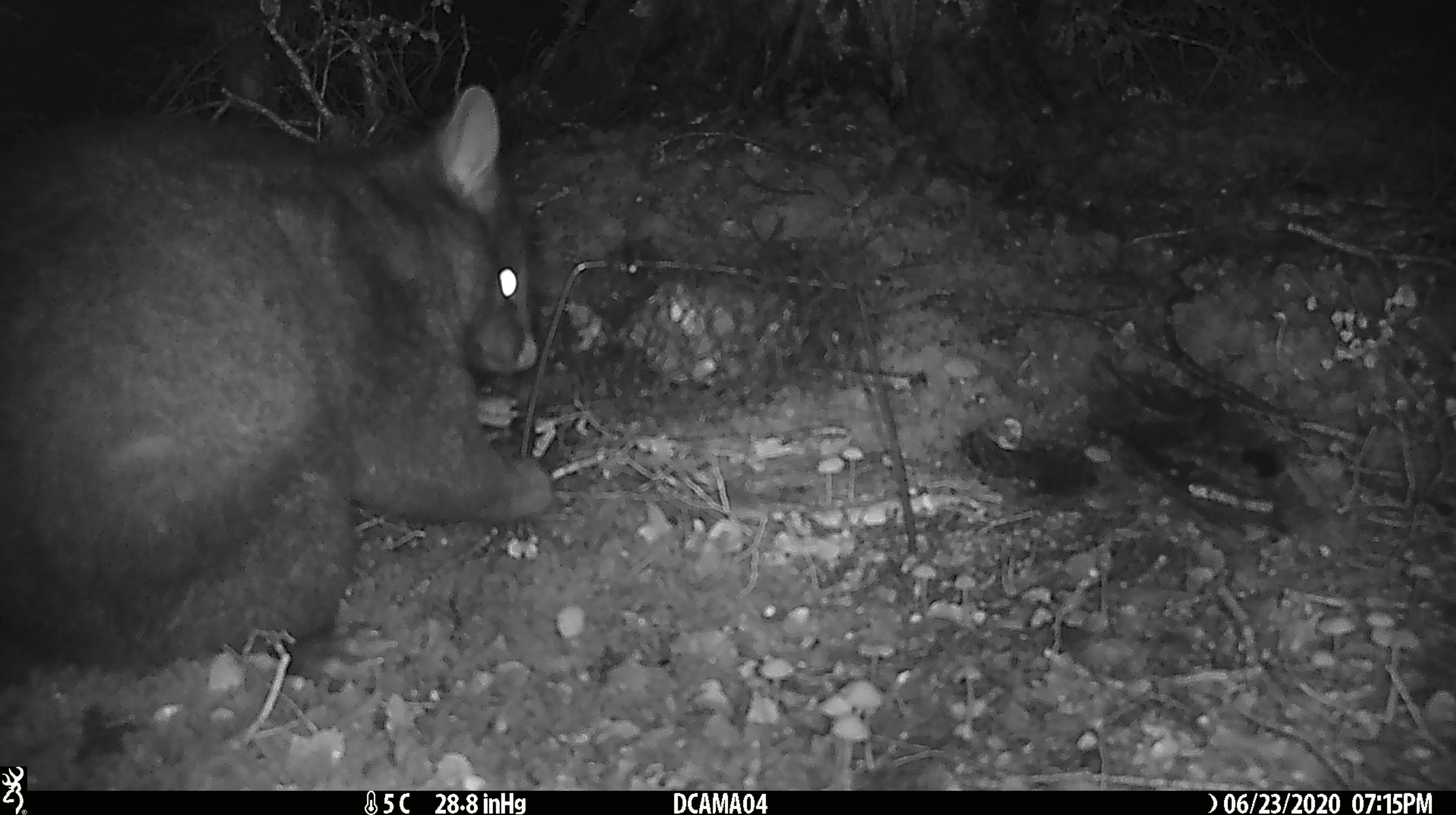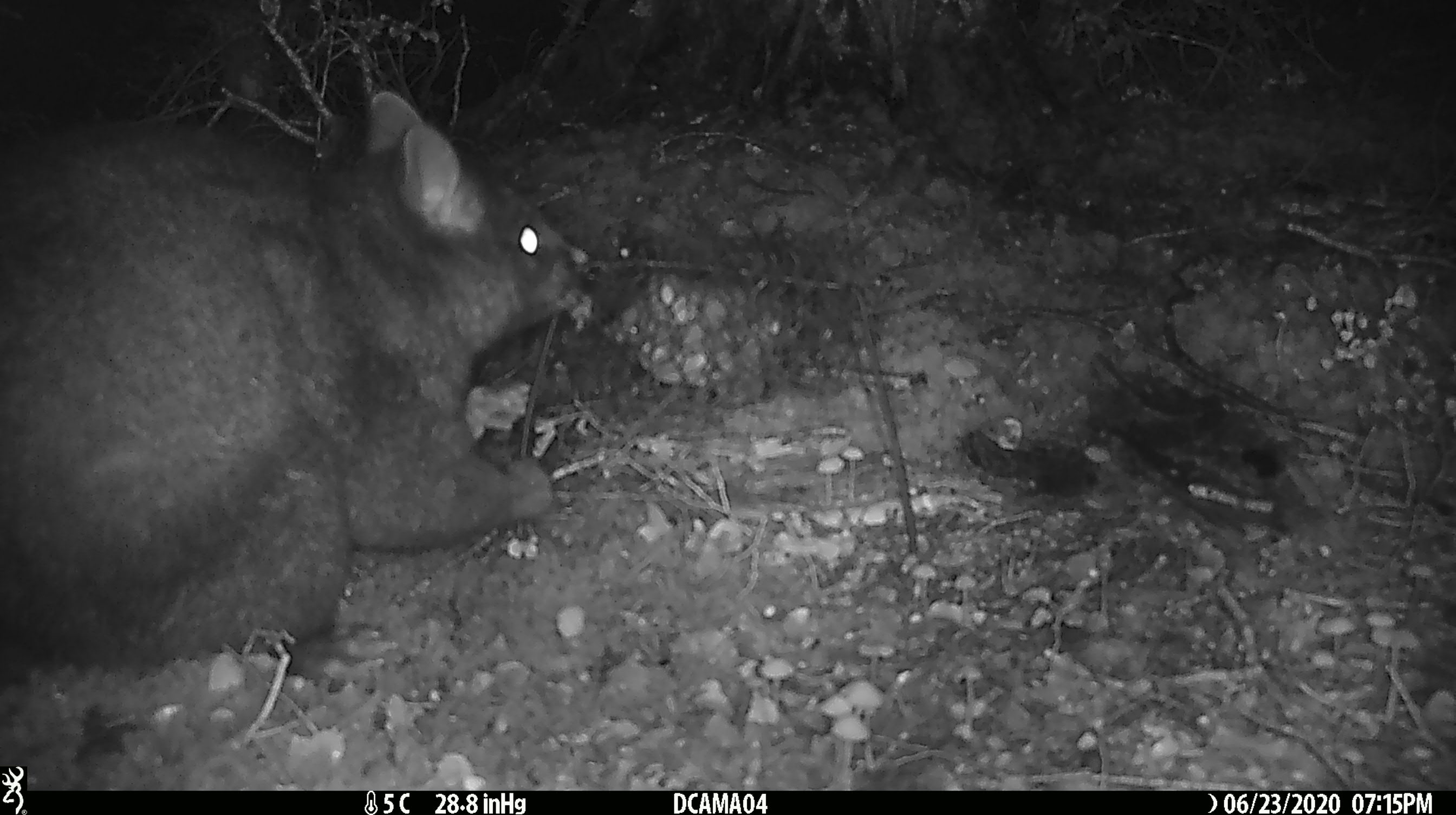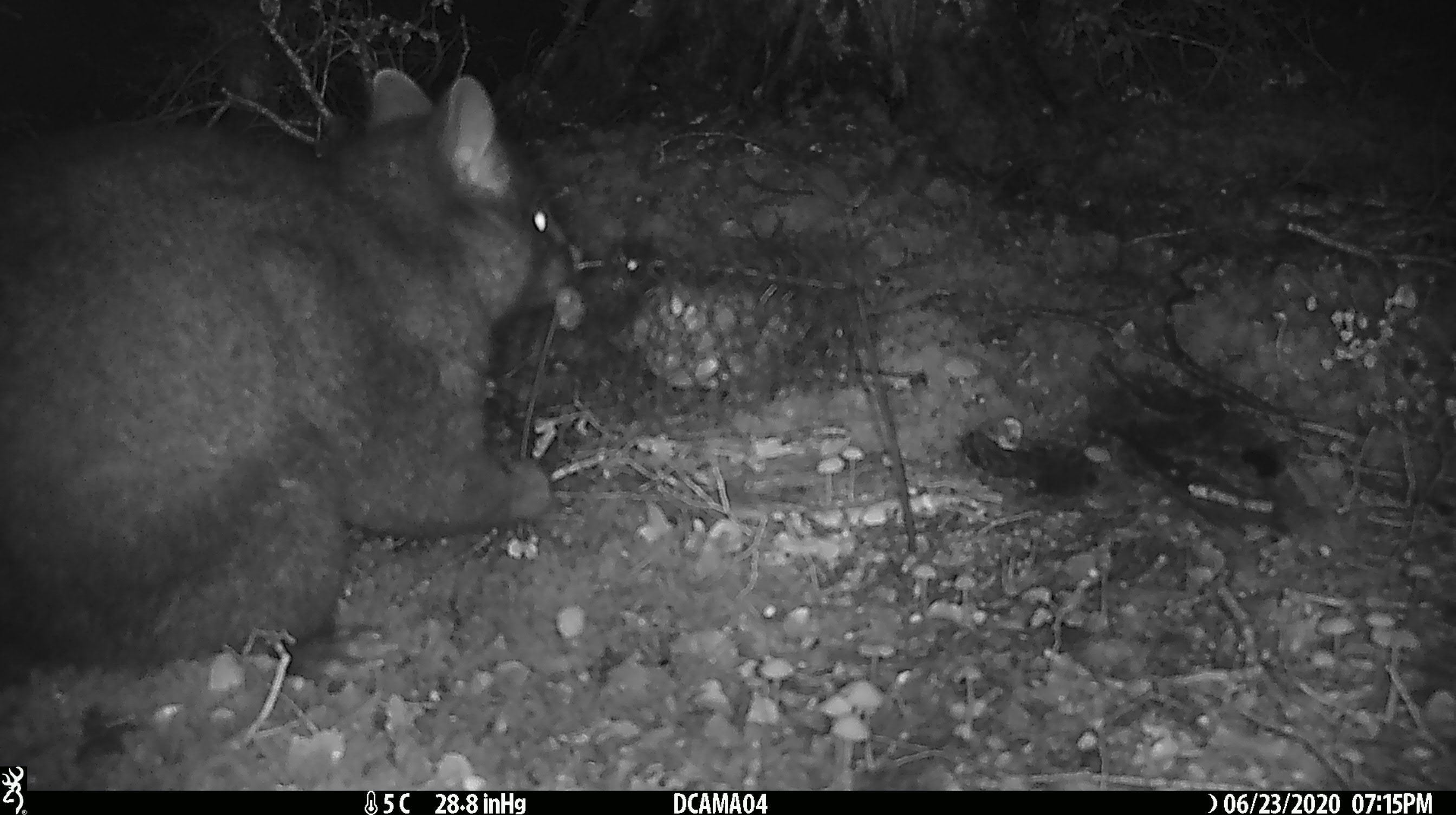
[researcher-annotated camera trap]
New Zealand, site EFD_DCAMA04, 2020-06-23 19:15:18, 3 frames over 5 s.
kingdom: Animalia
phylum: Chordata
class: Mammalia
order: Diprotodontia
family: Phalangeridae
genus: Trichosurus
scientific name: Trichosurus vulpecula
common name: common brushtail possum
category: possum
Possum (common brushtail possum) (Trichosurus vulpecula).